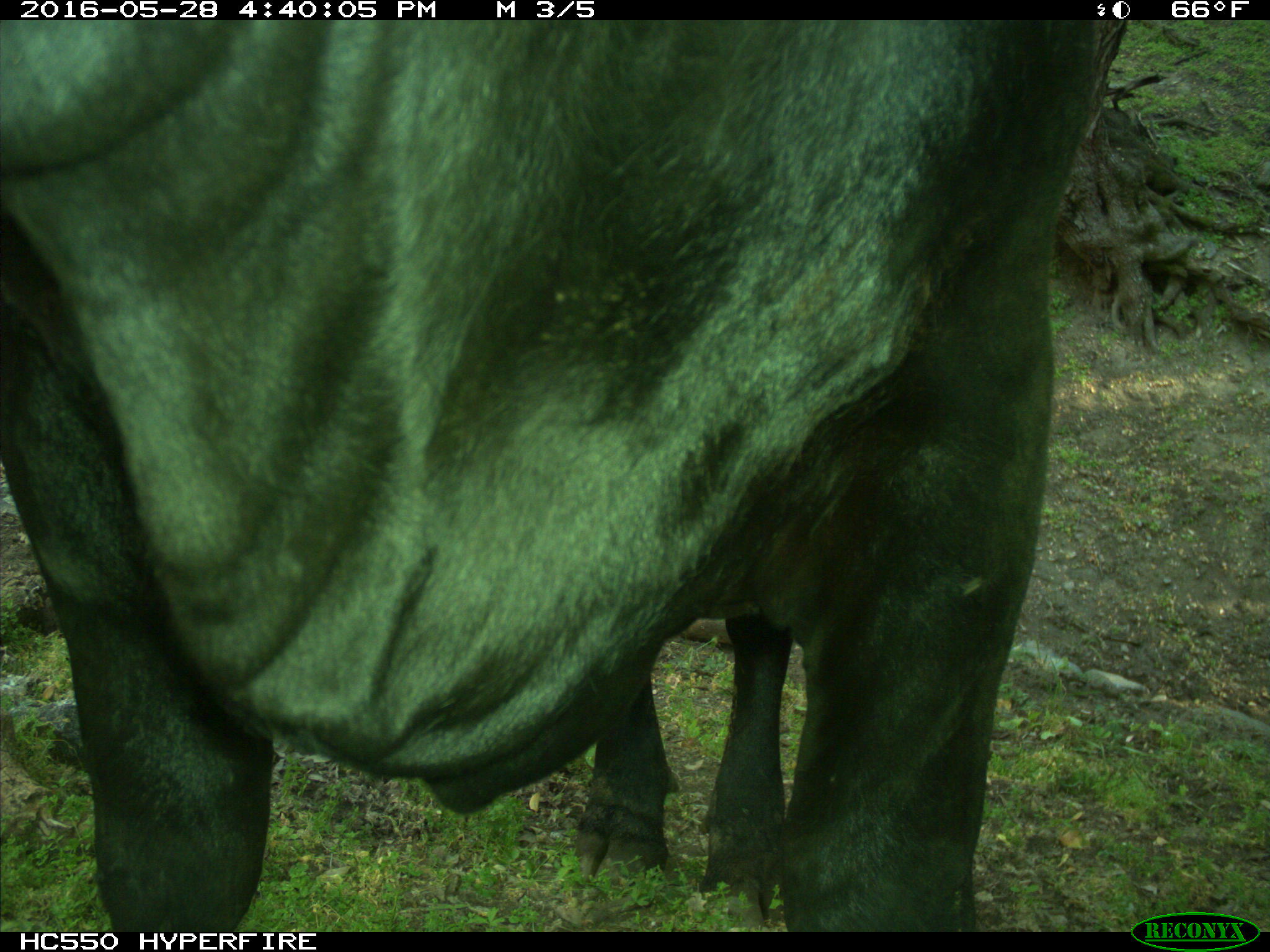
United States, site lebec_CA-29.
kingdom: Animalia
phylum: Chordata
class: Mammalia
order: Artiodactyla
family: Bovidae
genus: Bos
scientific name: Bos taurus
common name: domestic cow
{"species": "Bos taurus (domestic cow)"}